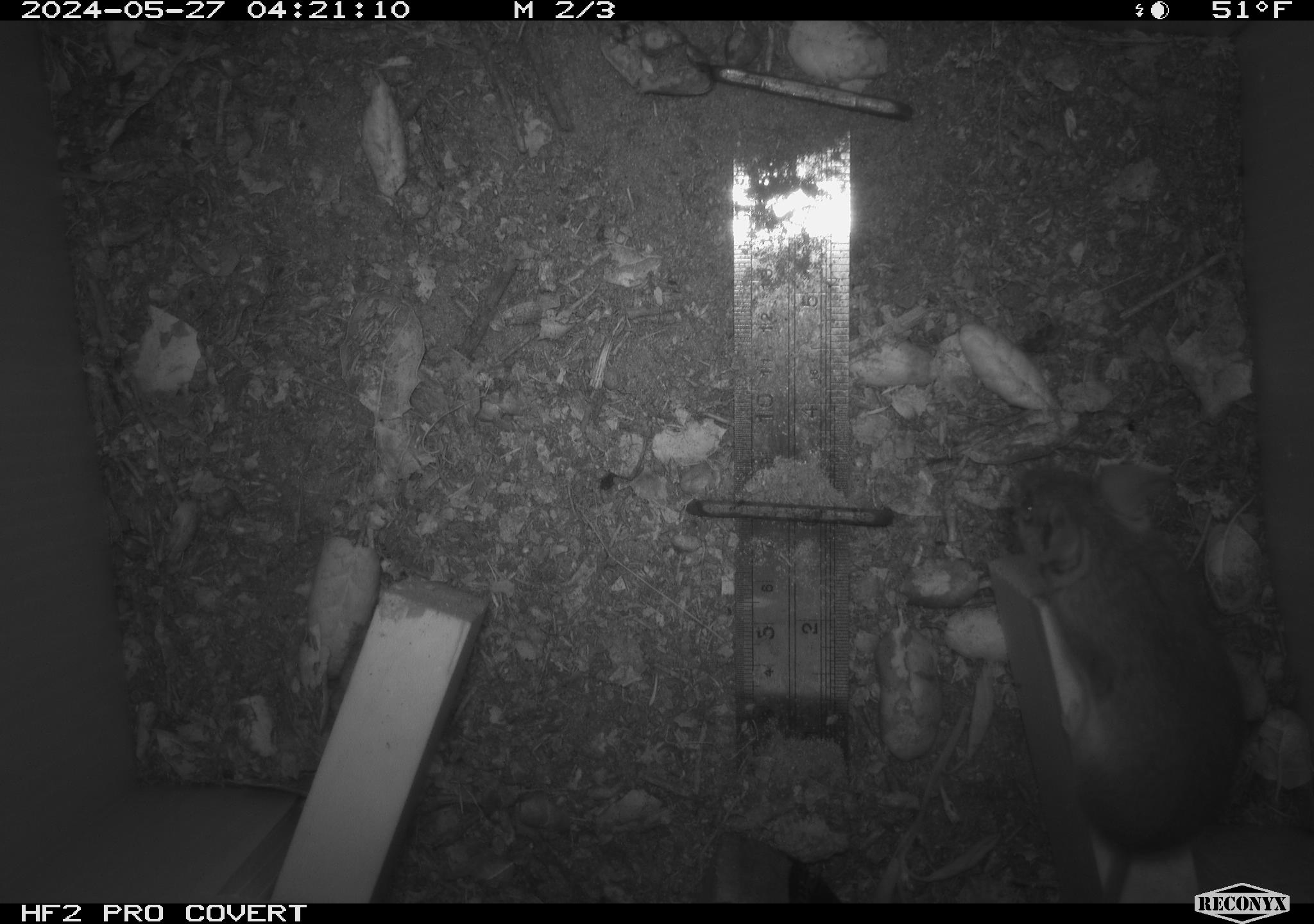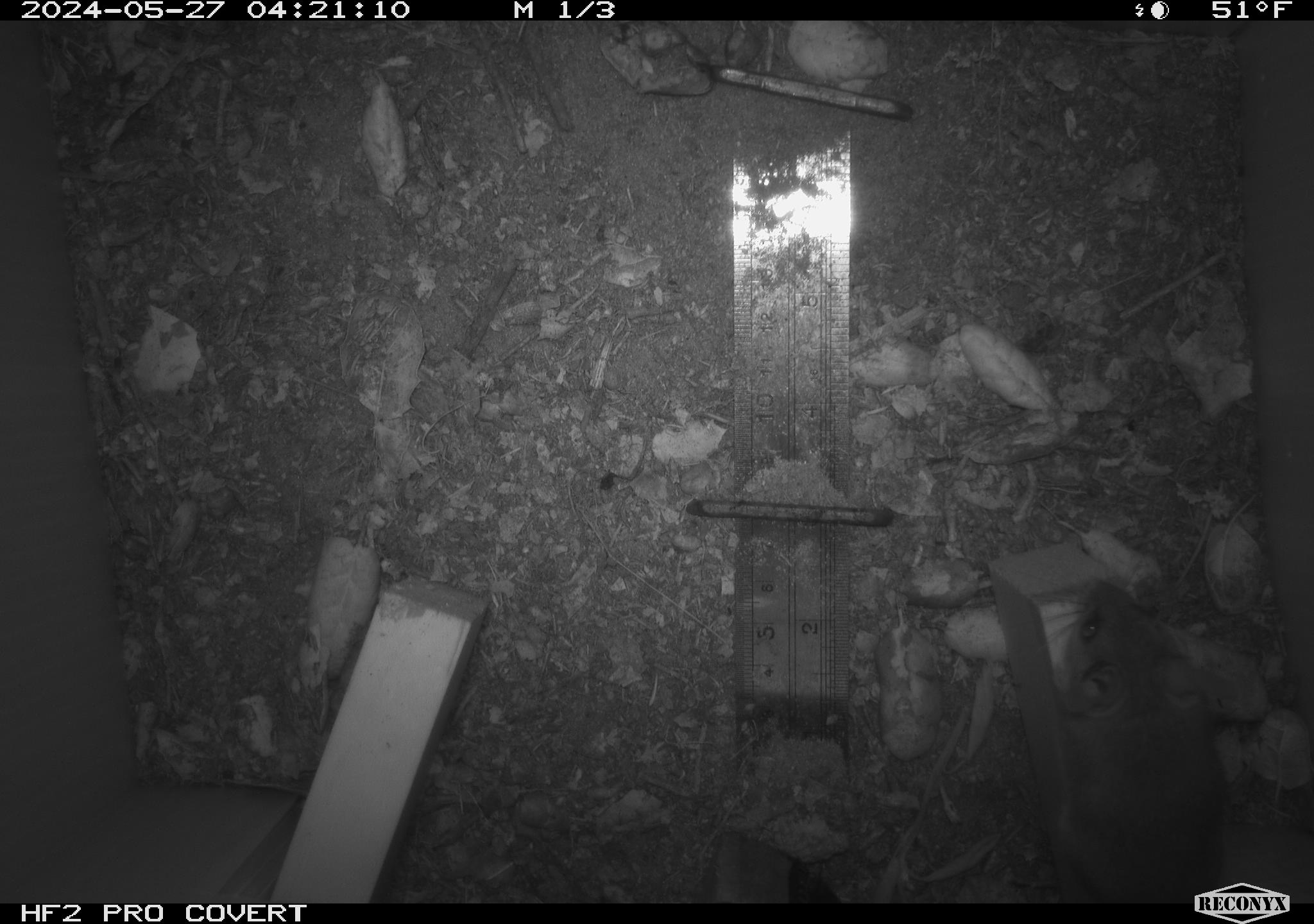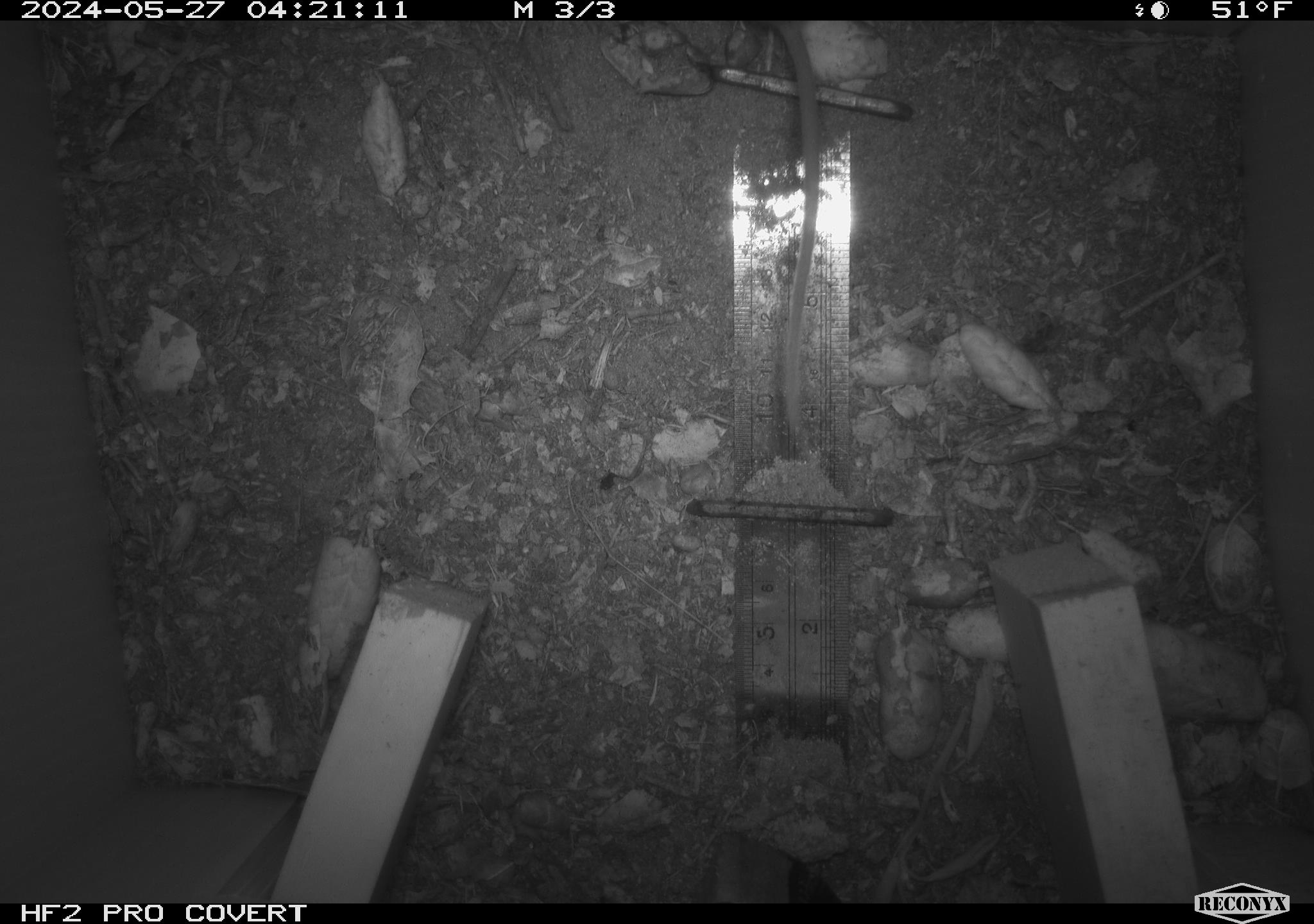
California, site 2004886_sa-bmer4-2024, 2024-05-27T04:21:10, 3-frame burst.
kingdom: Animalia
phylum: Chordata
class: Mammalia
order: Rodentia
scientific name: Rodentia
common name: mouse species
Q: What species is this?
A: Mouse species (Rodentia).